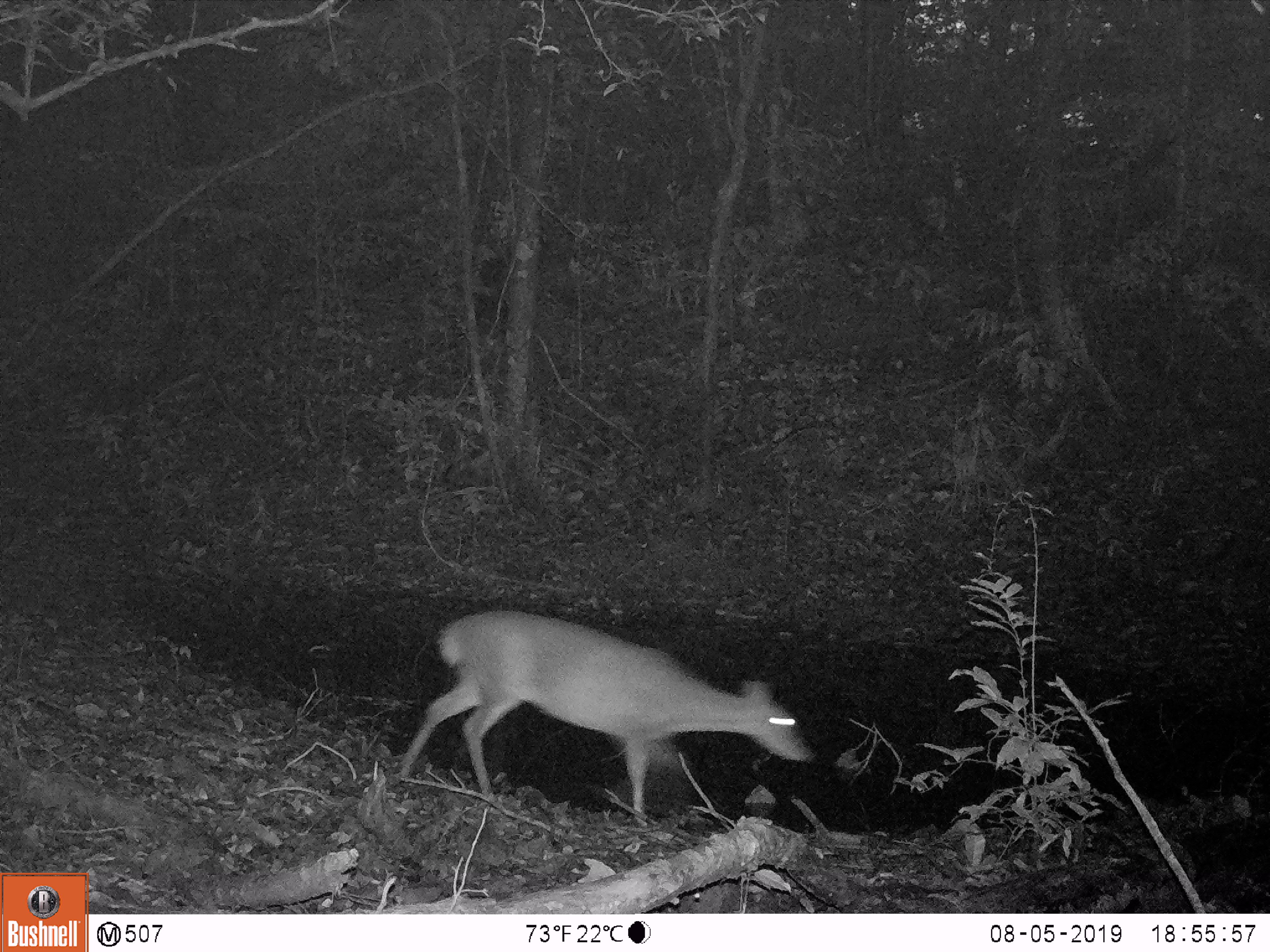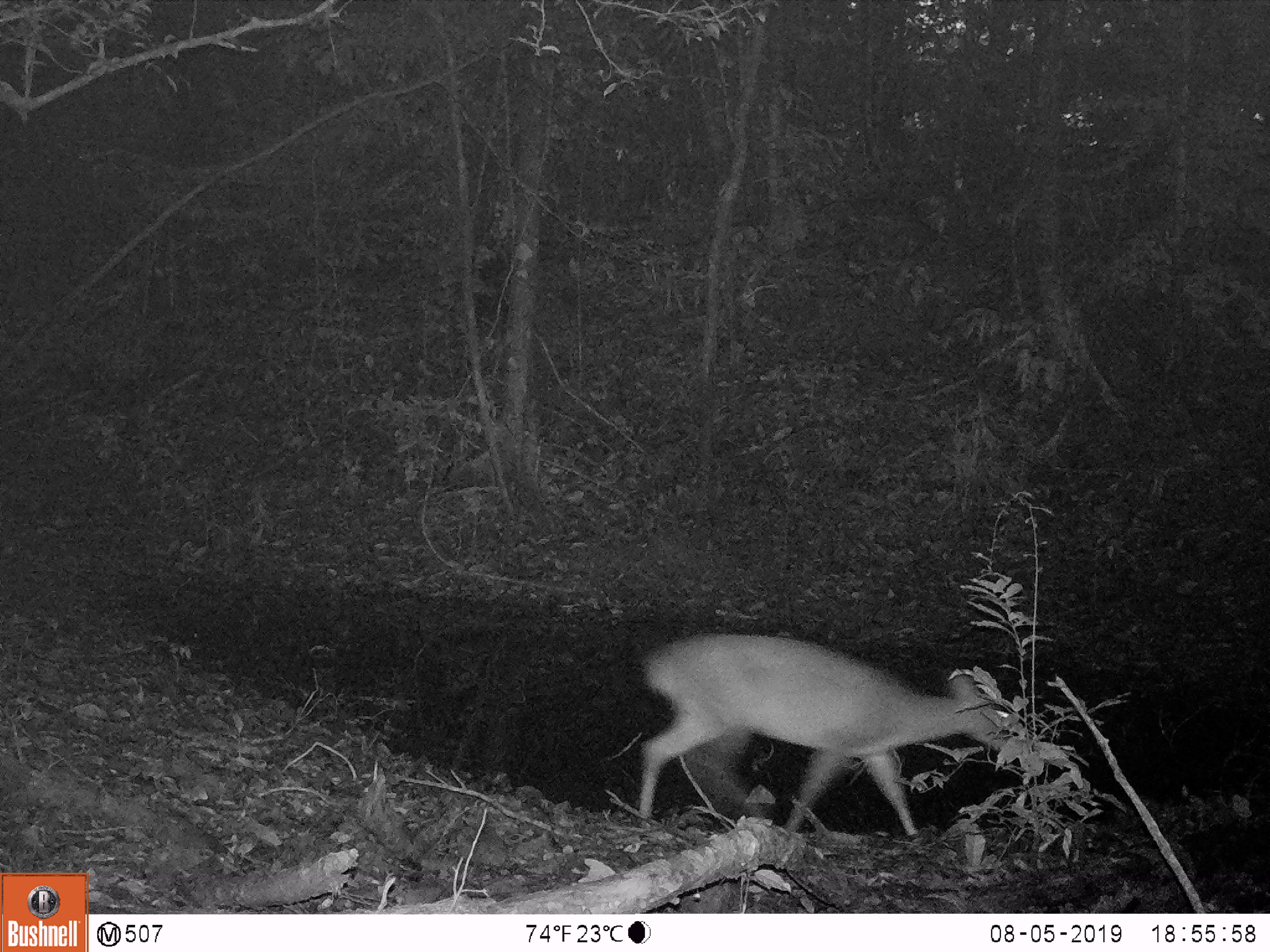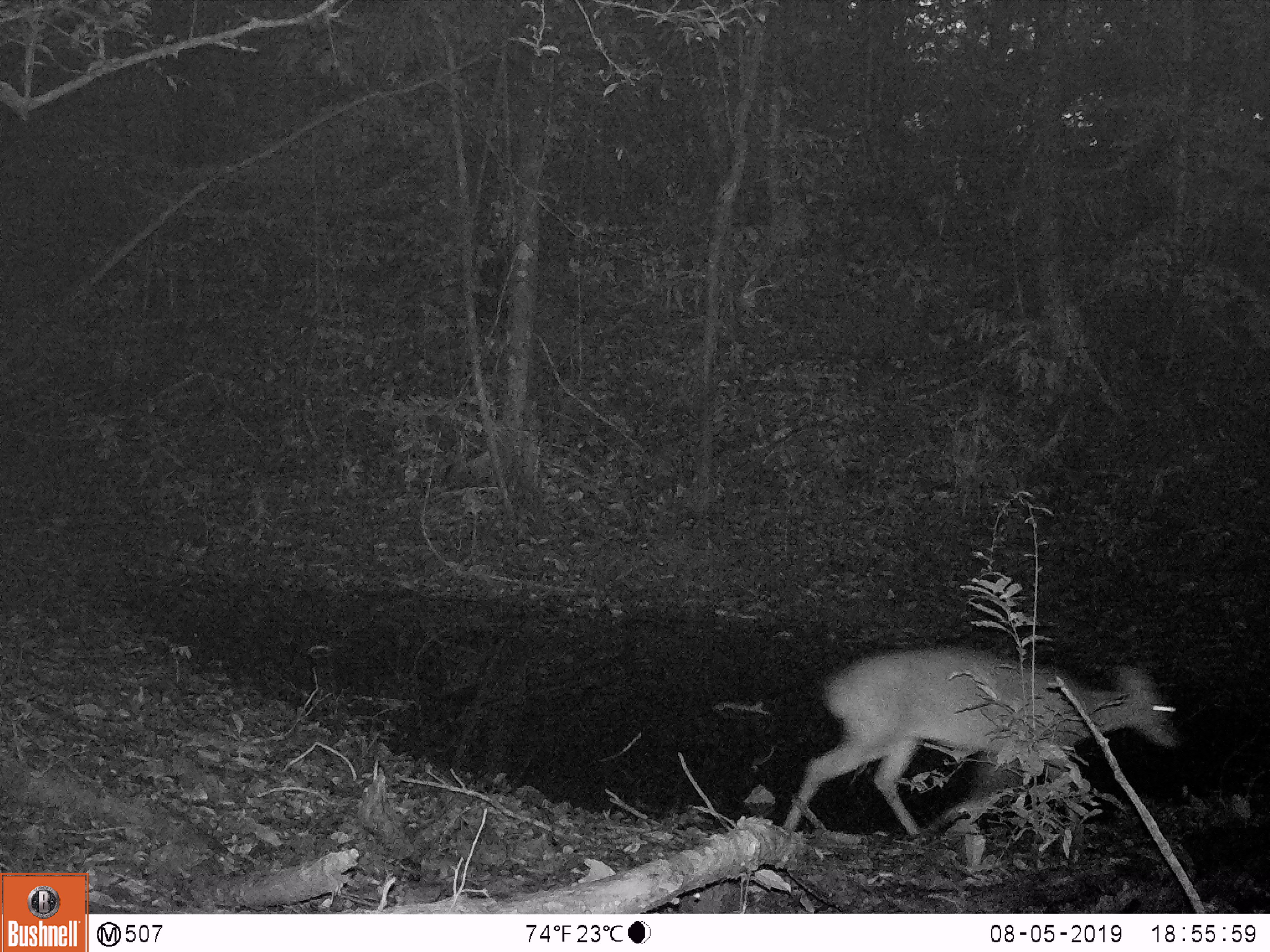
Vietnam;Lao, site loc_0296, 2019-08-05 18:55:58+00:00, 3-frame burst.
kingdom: Animalia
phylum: Chordata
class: Mammalia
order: Artiodactyla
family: Cervidae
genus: Muntiacus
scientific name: Muntiacus vuquangensis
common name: large-antlered muntjac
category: large antlered muntjac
Large antlered muntjac (large-antlered muntjac) (Muntiacus vuquangensis). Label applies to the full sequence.